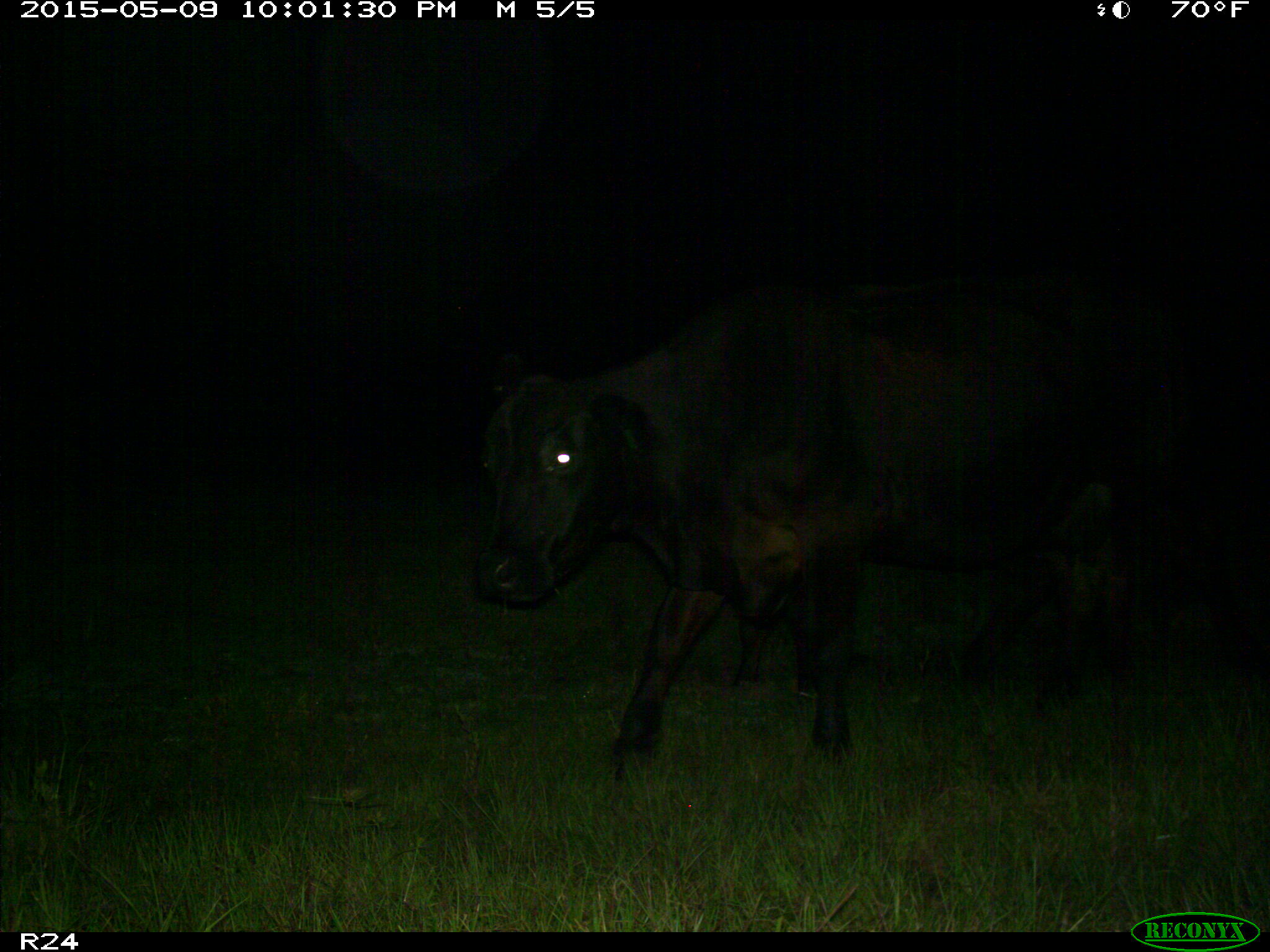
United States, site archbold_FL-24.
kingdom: Animalia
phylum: Chordata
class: Mammalia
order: Artiodactyla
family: Bovidae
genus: Bos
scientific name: Bos taurus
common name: domestic cow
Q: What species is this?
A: Bos taurus (domestic cow).